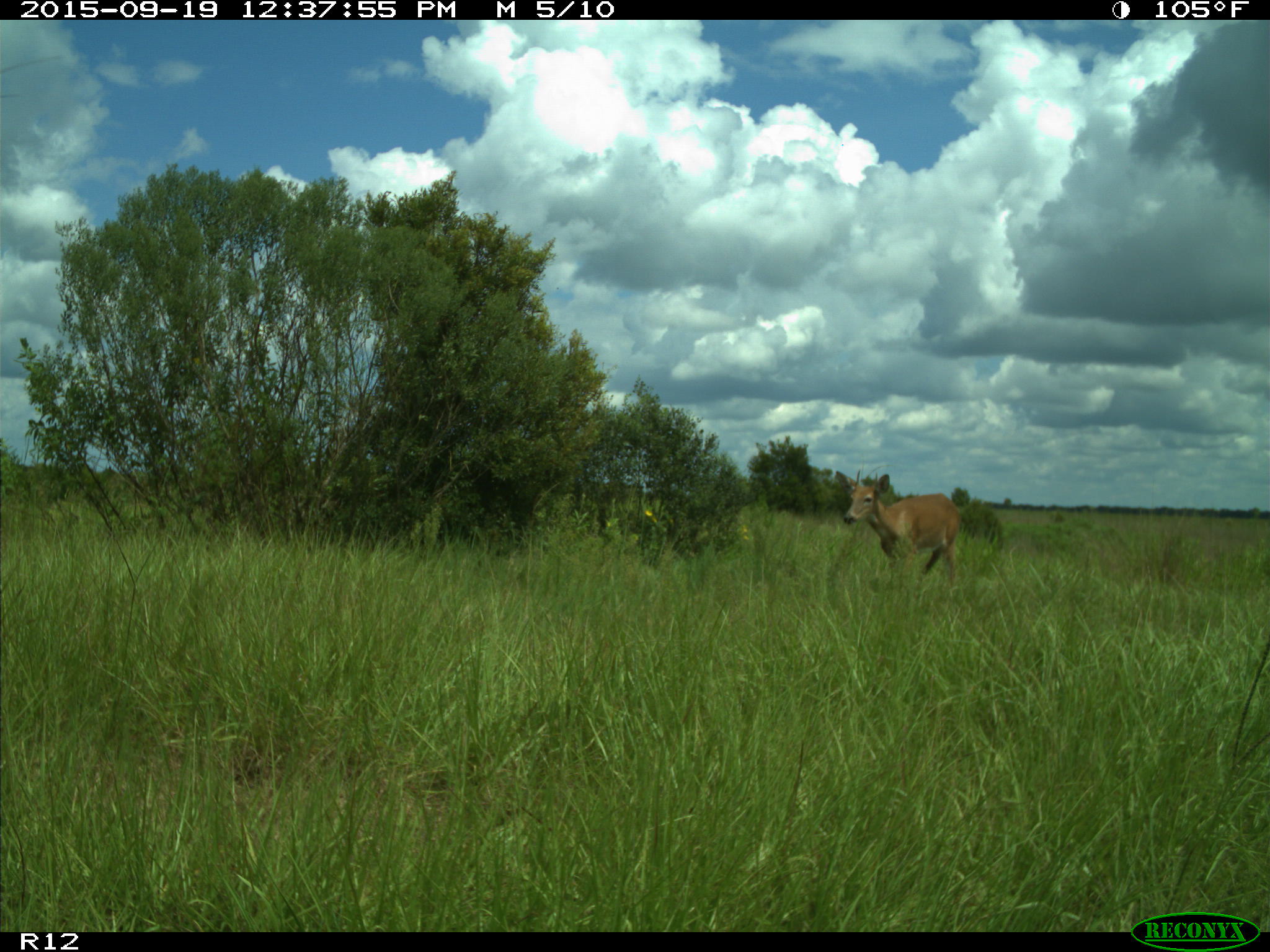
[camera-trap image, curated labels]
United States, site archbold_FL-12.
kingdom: Animalia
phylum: Chordata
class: Mammalia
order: Artiodactyla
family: Cervidae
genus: Odocoileus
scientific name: Odocoileus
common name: deer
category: unidentified deer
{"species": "unidentified deer (deer) (Odocoileus)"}